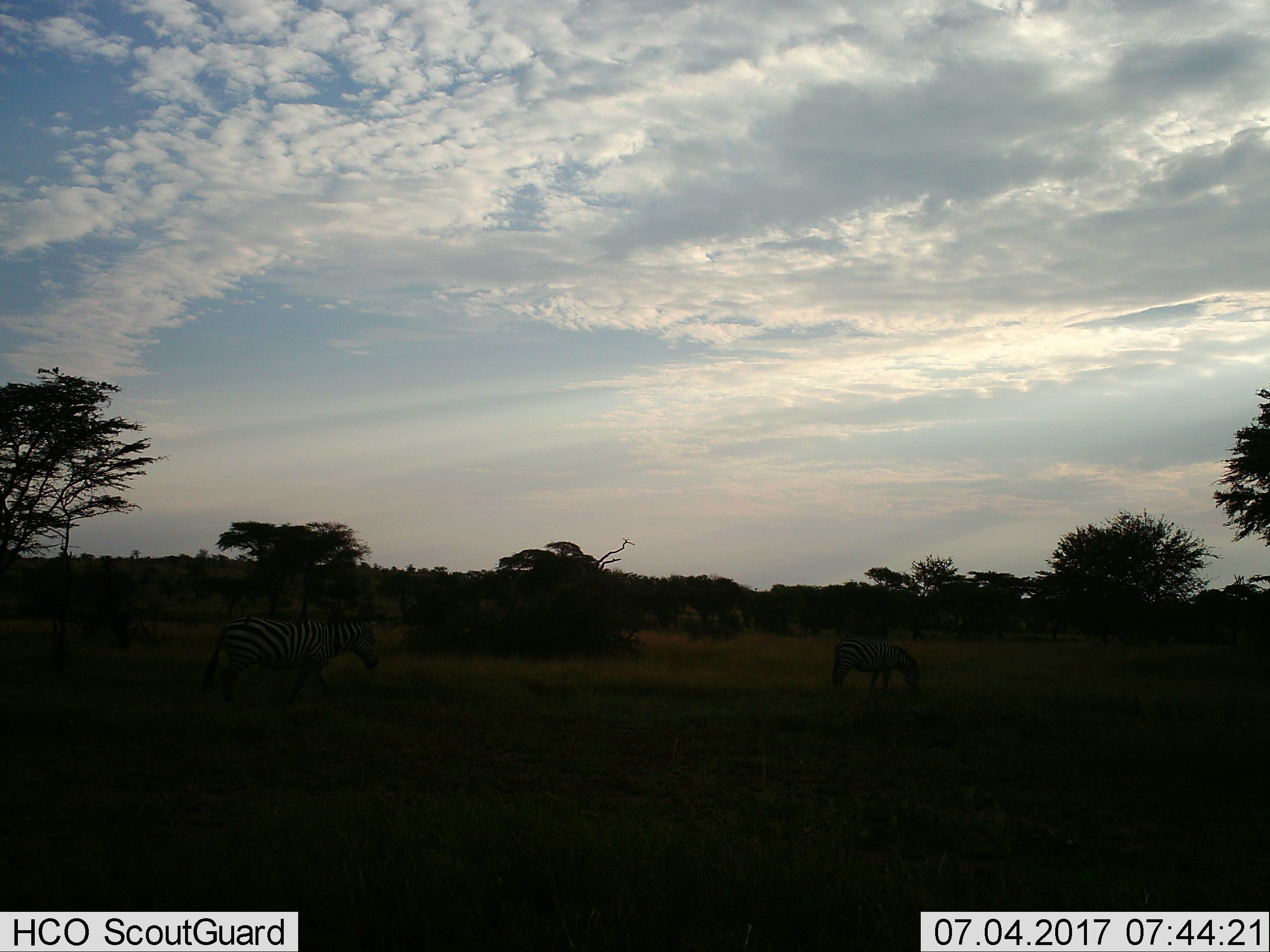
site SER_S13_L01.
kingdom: Animalia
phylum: Chordata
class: Mammalia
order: Perissodactyla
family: Equidae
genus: Equus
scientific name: Equus quagga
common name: plains zebra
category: zebraplains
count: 2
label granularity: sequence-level